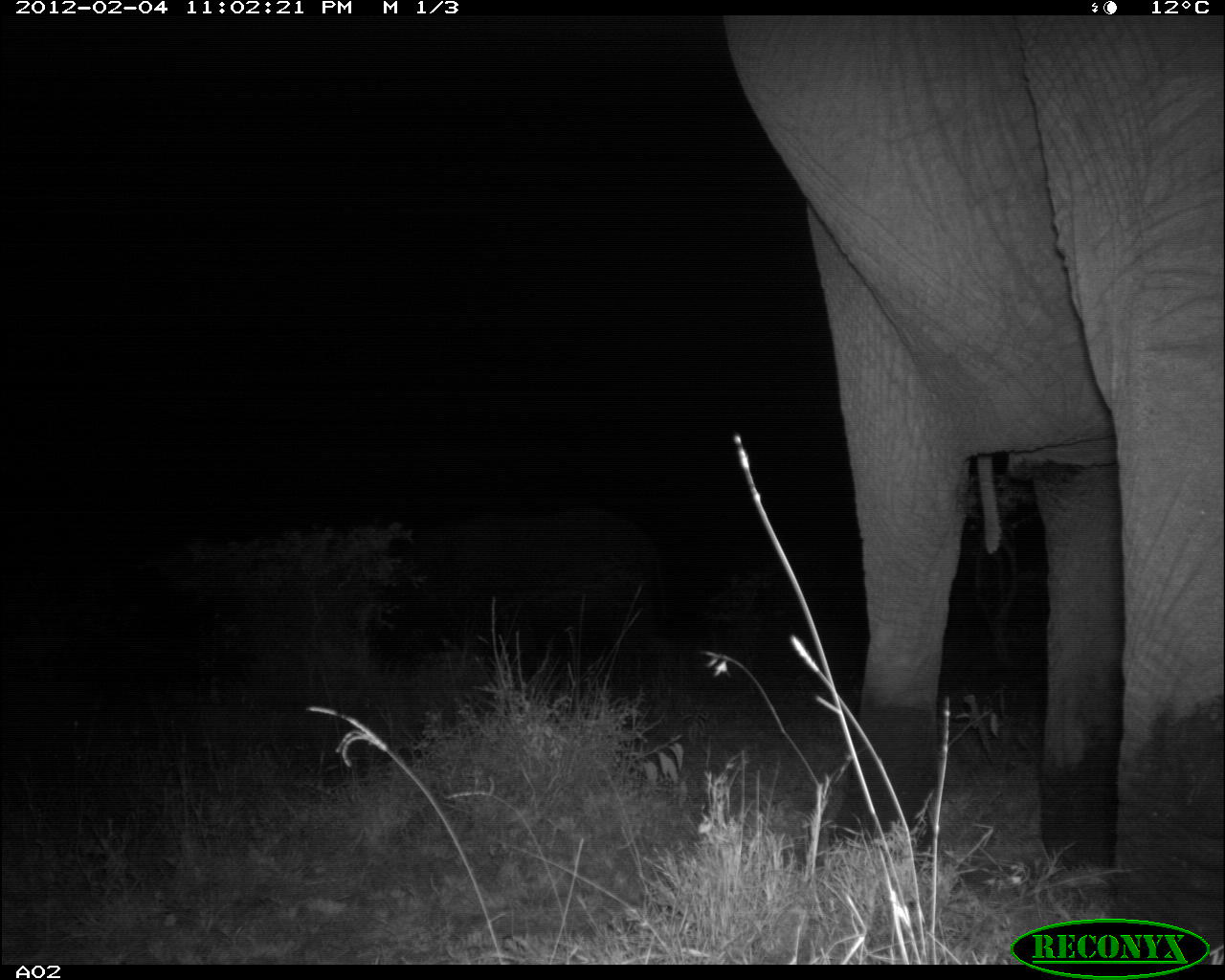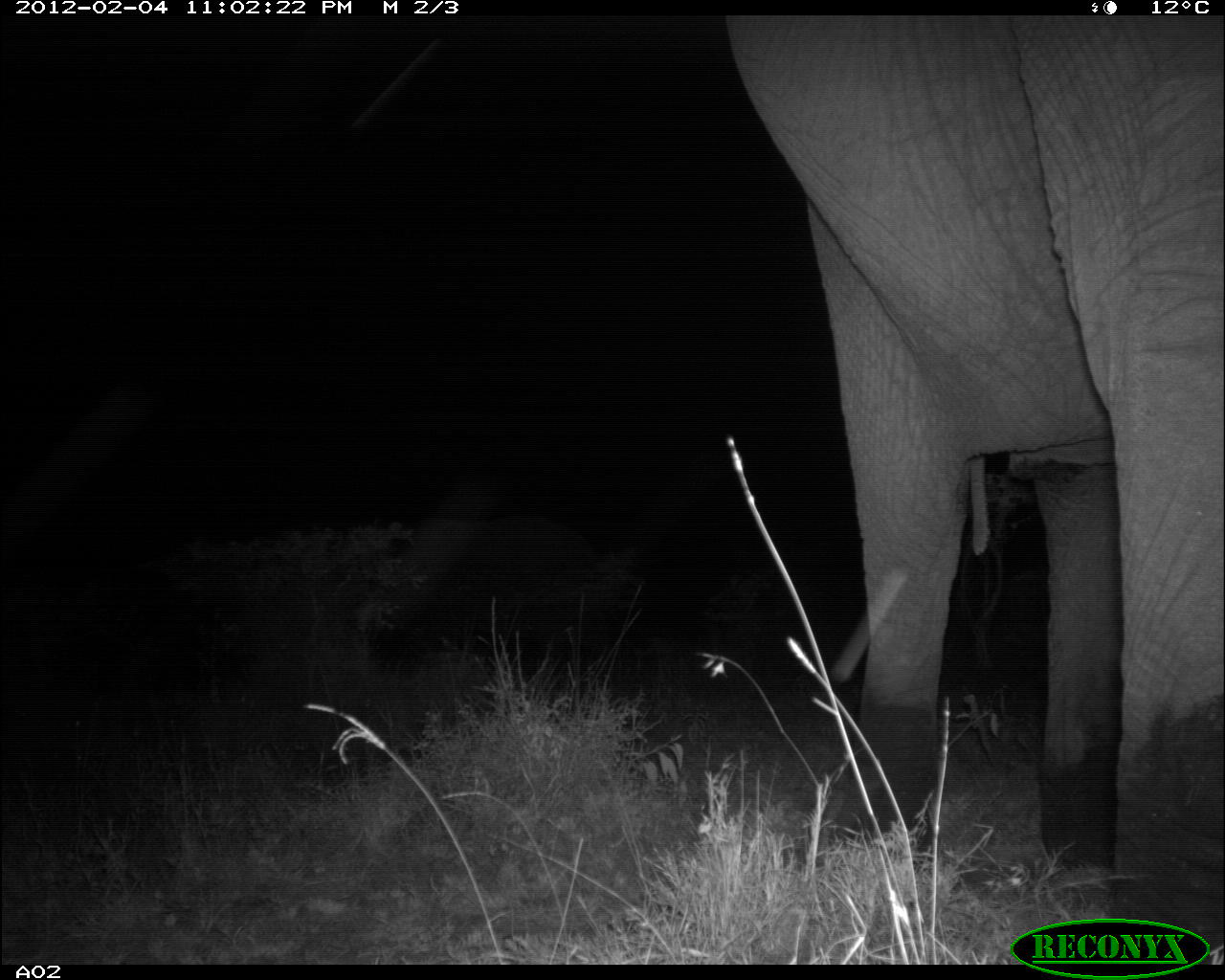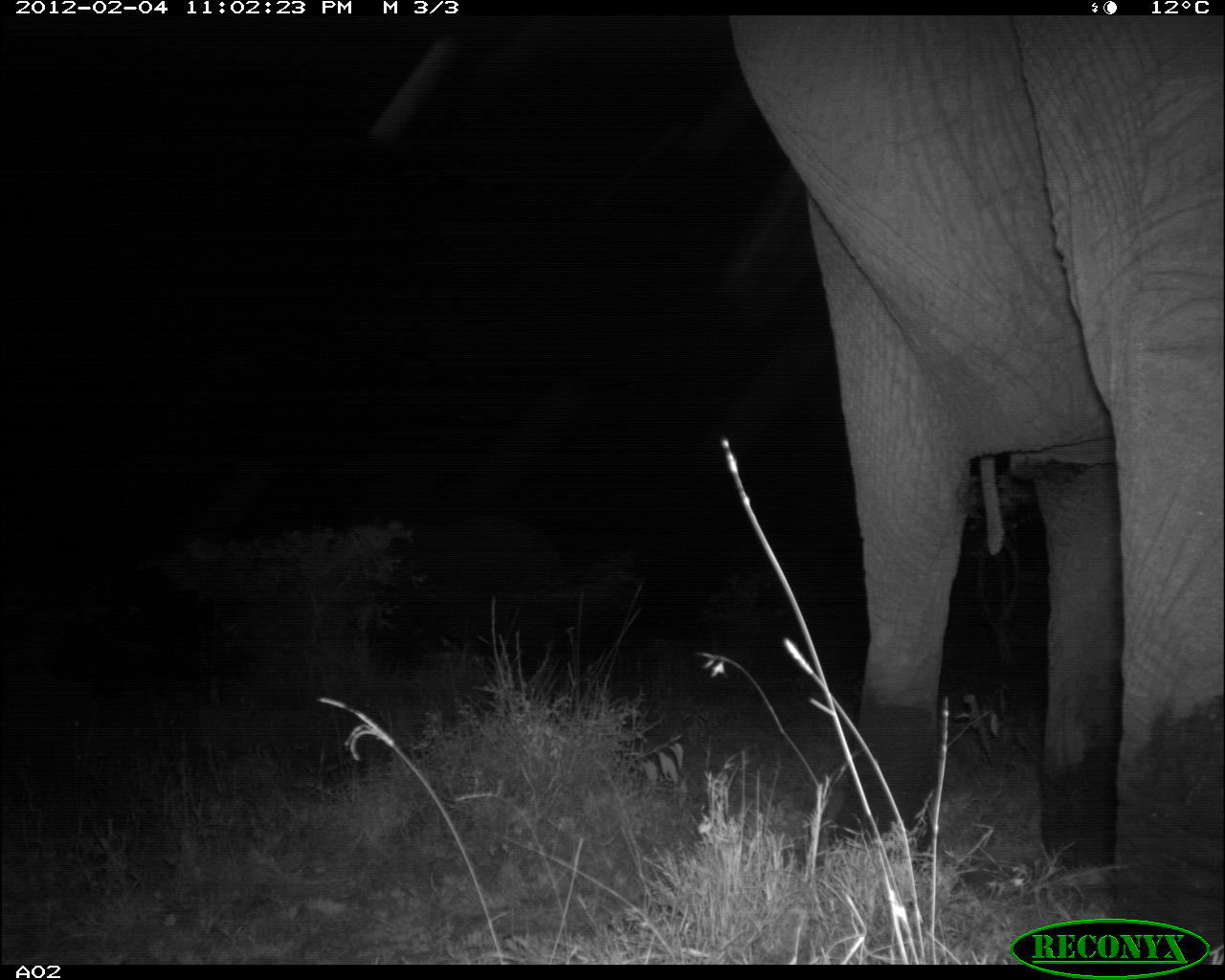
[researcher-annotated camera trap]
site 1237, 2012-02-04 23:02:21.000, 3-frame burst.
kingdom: Animalia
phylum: Chordata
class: Mammalia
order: Proboscidea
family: Elephantidae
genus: Loxodonta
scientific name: Loxodonta africana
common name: african bush elephant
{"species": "Loxodonta africana (african bush elephant)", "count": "1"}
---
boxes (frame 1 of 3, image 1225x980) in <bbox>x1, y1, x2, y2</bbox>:
loxodonta africana: <bbox>723, 15, 1224, 965</bbox>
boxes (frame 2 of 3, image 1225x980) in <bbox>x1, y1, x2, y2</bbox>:
loxodonta africana: <bbox>727, 14, 1224, 963</bbox>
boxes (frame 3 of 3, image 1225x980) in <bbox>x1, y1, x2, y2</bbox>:
loxodonta africana: <bbox>729, 16, 1224, 952</bbox>